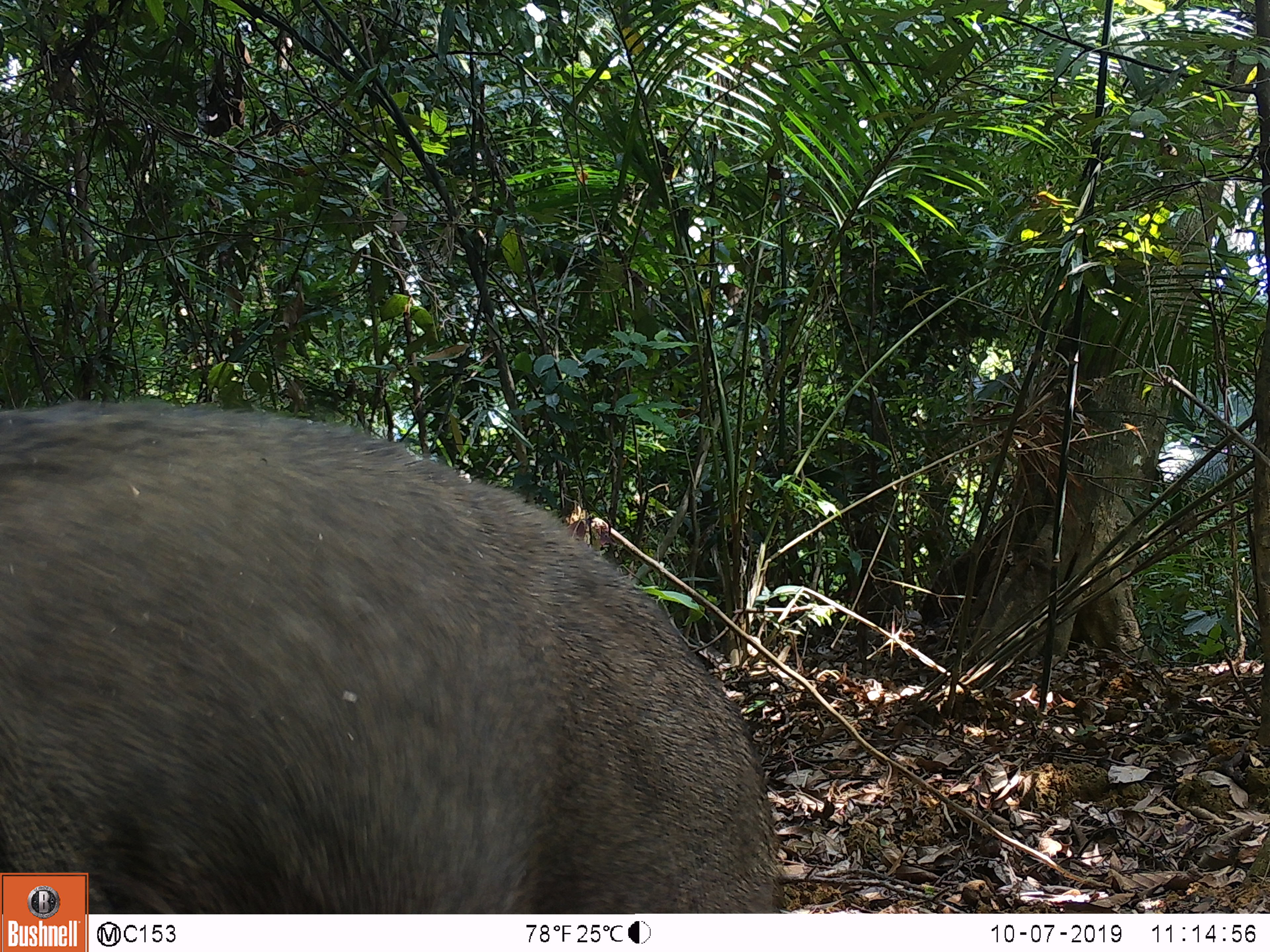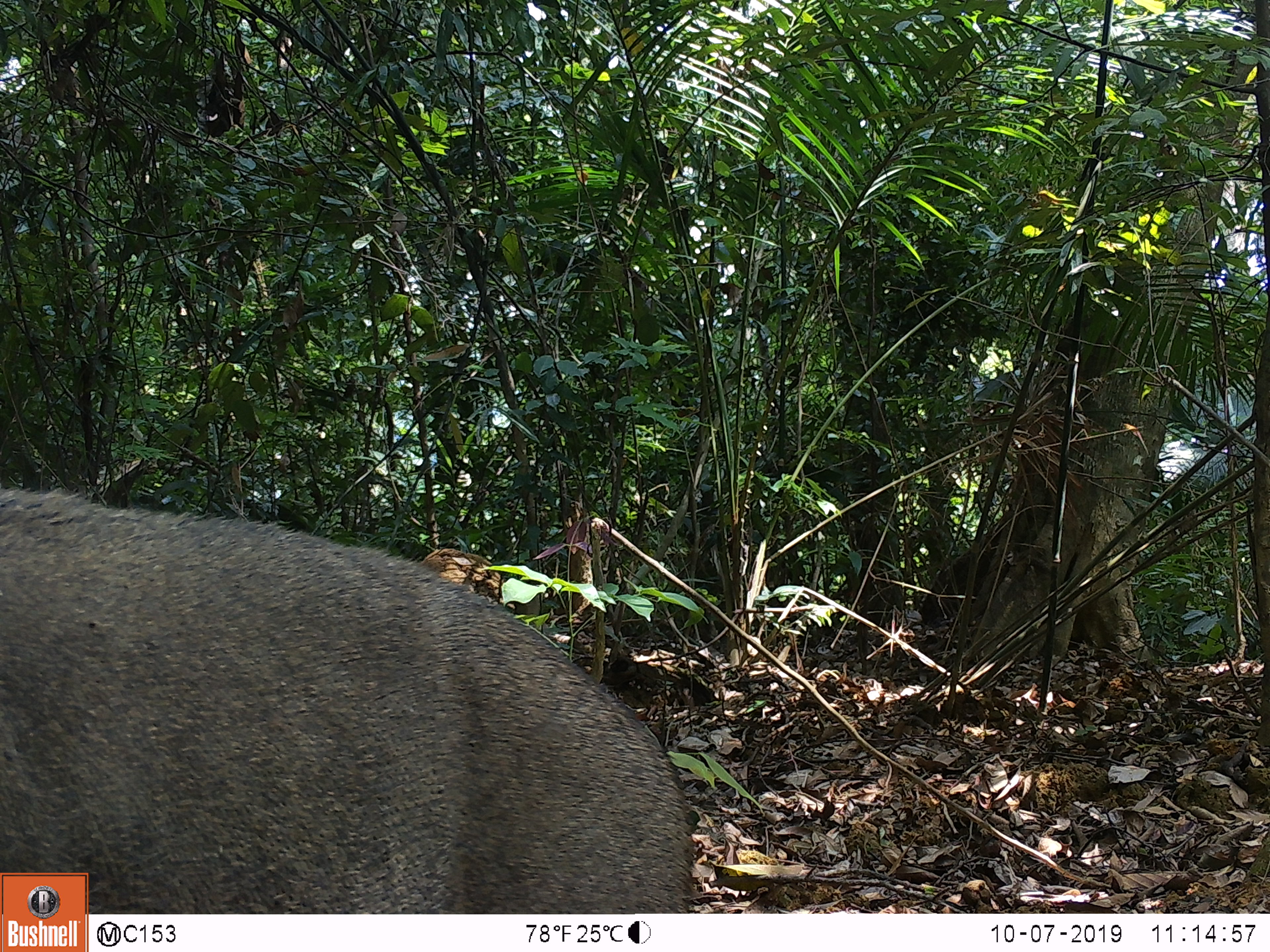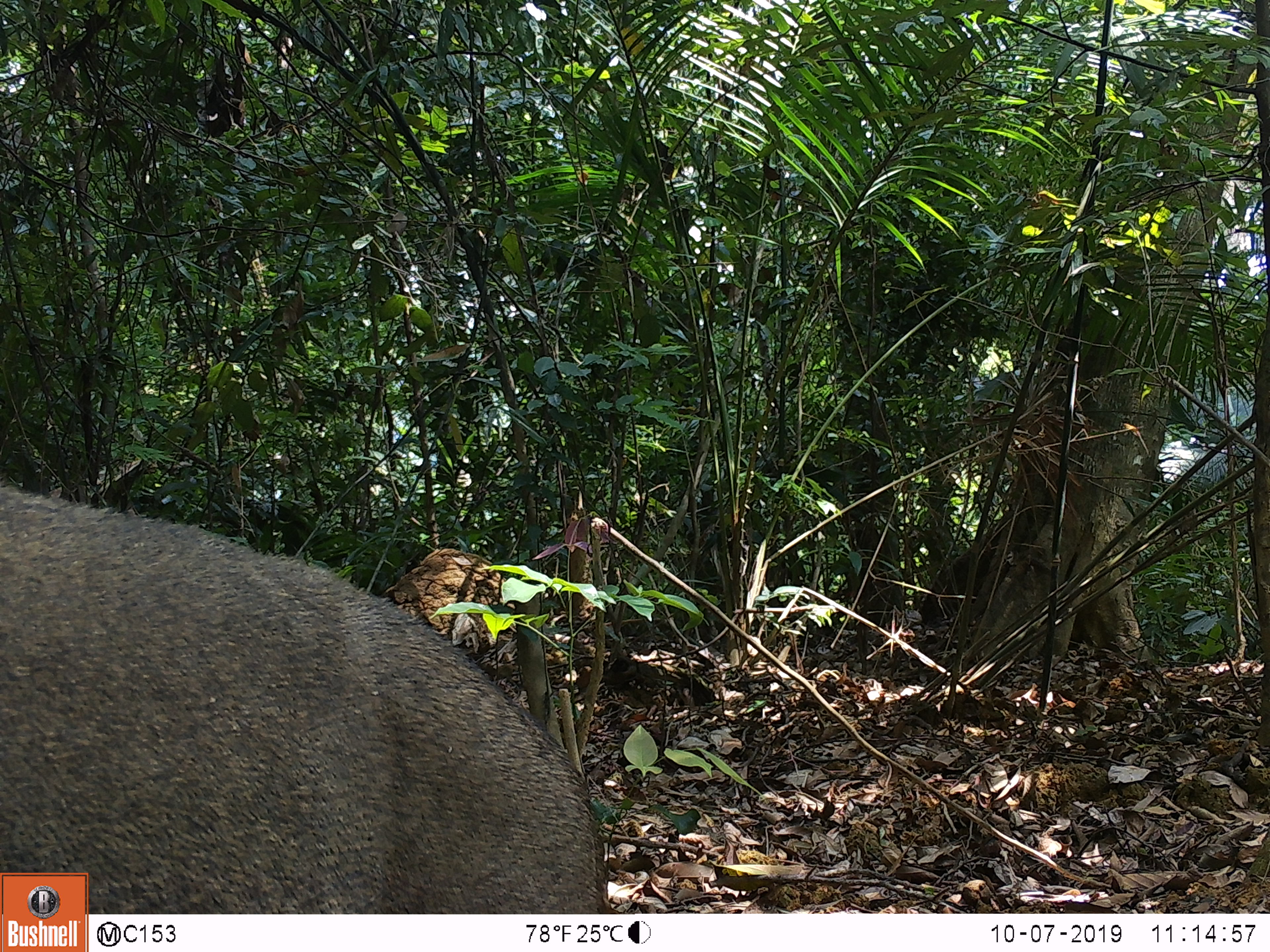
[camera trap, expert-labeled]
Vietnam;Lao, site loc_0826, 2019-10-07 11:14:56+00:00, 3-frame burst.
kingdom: Animalia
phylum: Chordata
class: Mammalia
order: Artiodactyla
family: Suidae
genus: Sus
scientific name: Sus scrofa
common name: eurasian wild pig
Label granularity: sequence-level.